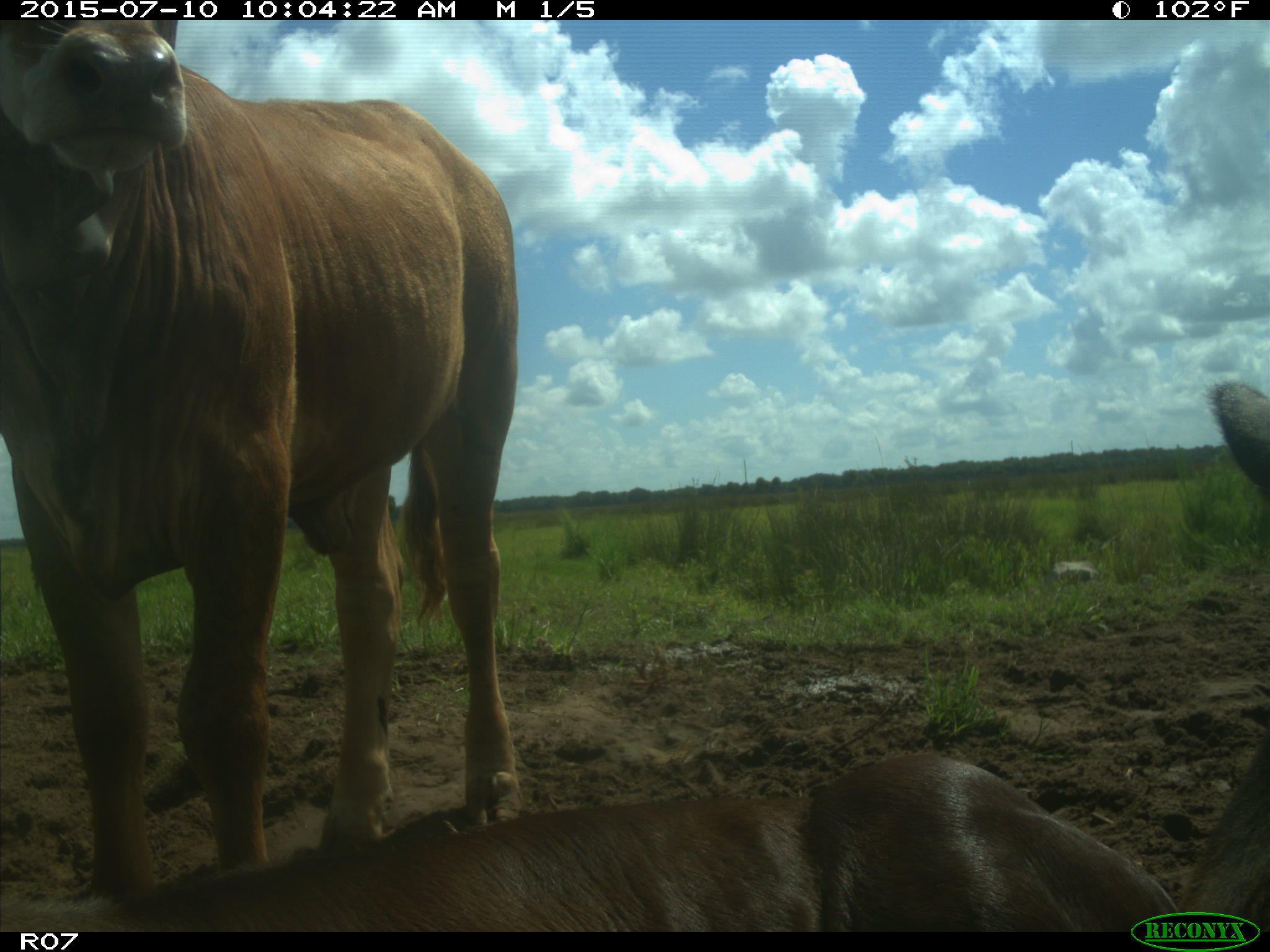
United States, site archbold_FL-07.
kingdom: Animalia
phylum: Chordata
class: Mammalia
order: Artiodactyla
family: Bovidae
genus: Bos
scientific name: Bos taurus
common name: domestic cow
Bos taurus (domestic cow).